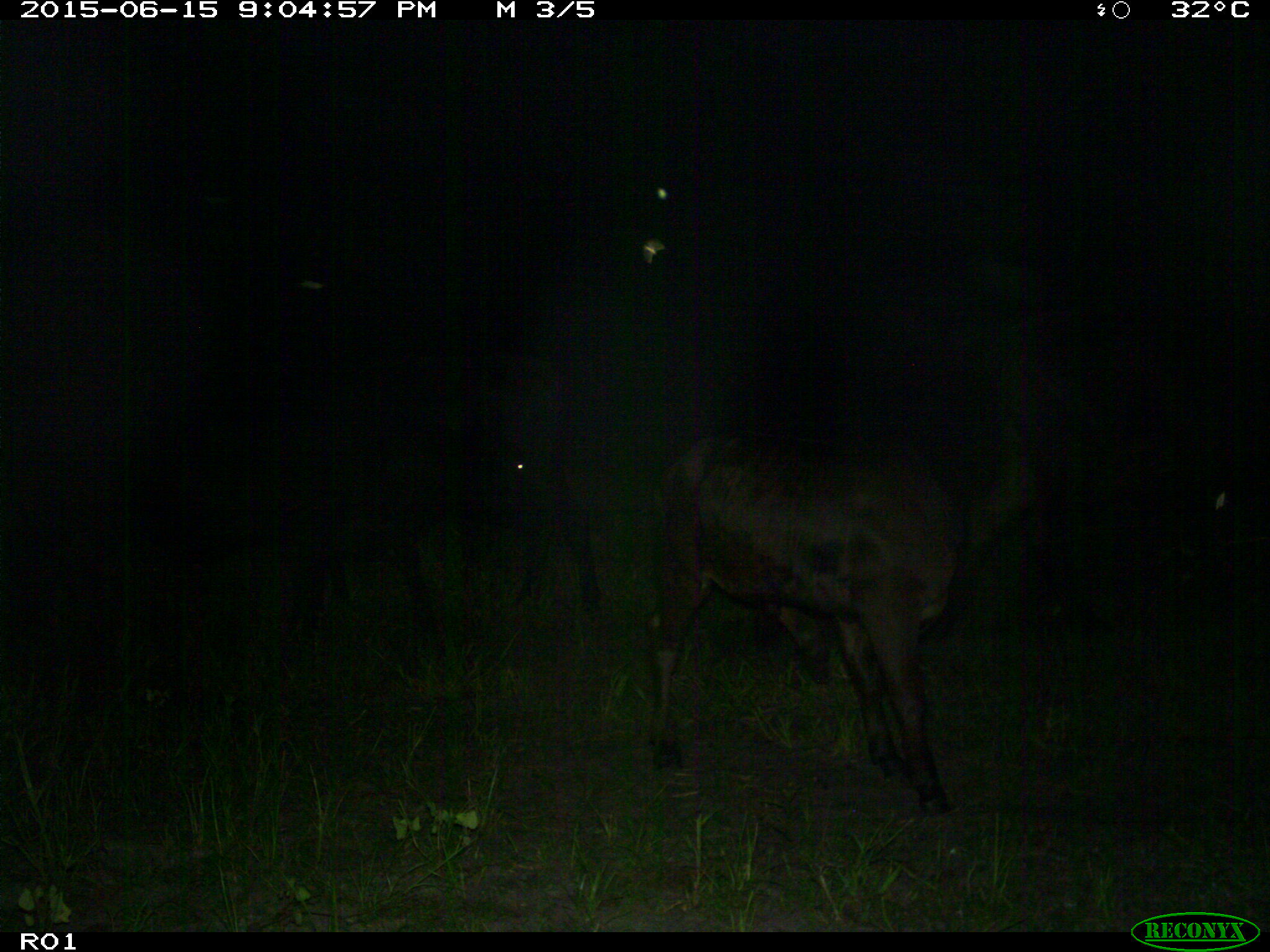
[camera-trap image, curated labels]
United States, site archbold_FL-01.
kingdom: Animalia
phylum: Chordata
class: Mammalia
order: Artiodactyla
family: Bovidae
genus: Bos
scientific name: Bos taurus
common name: domestic cow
Bos taurus (domestic cow).